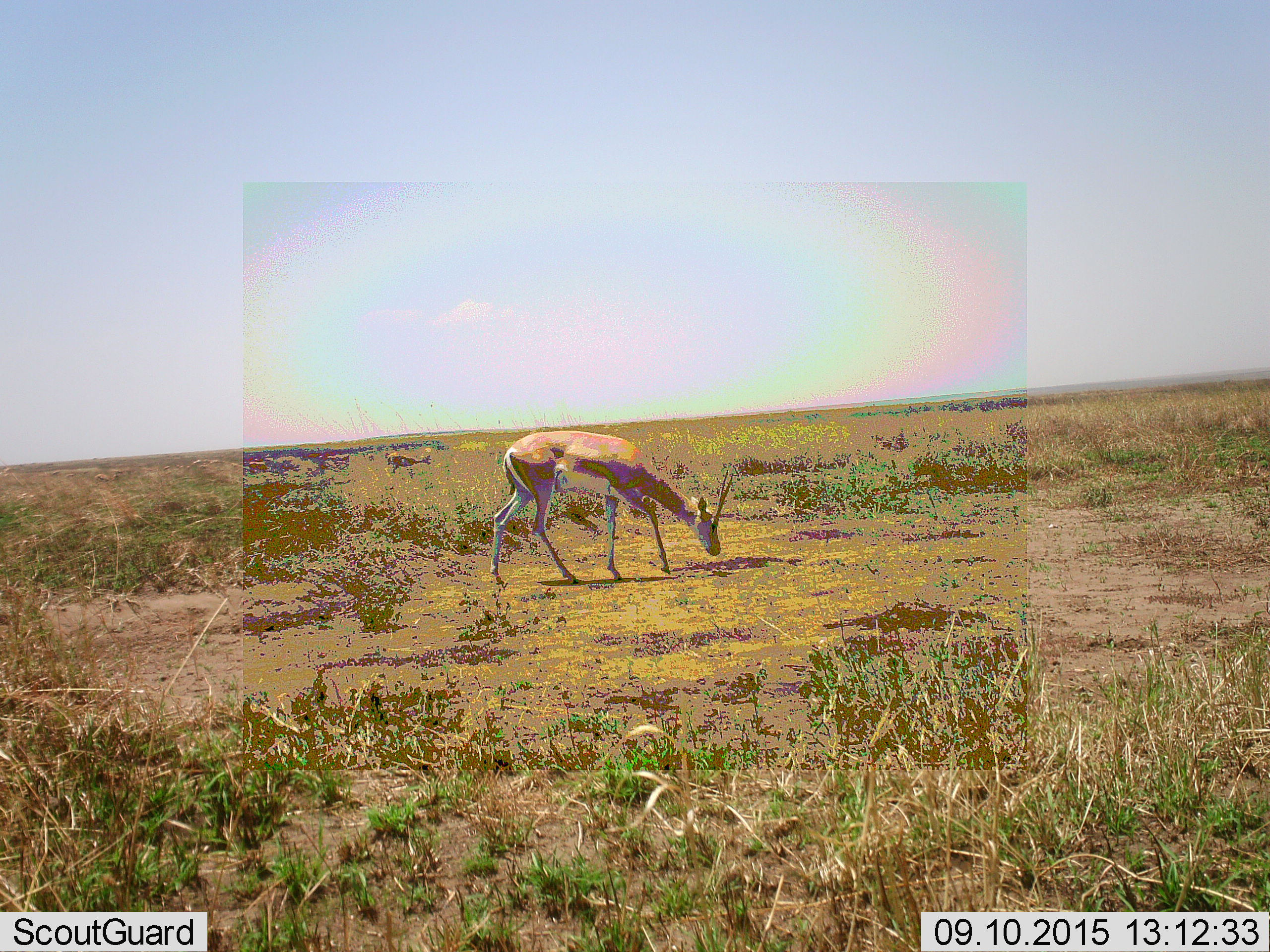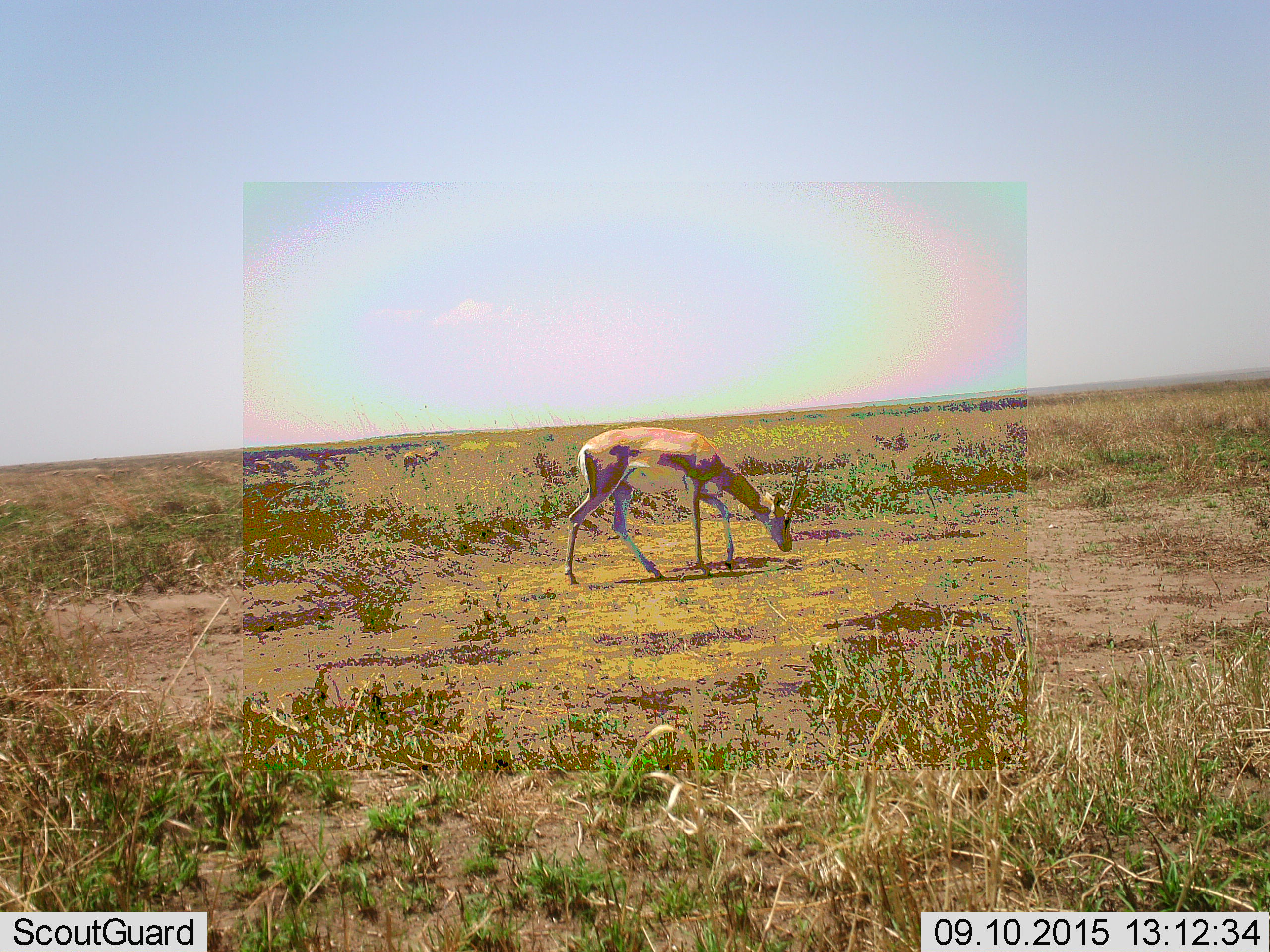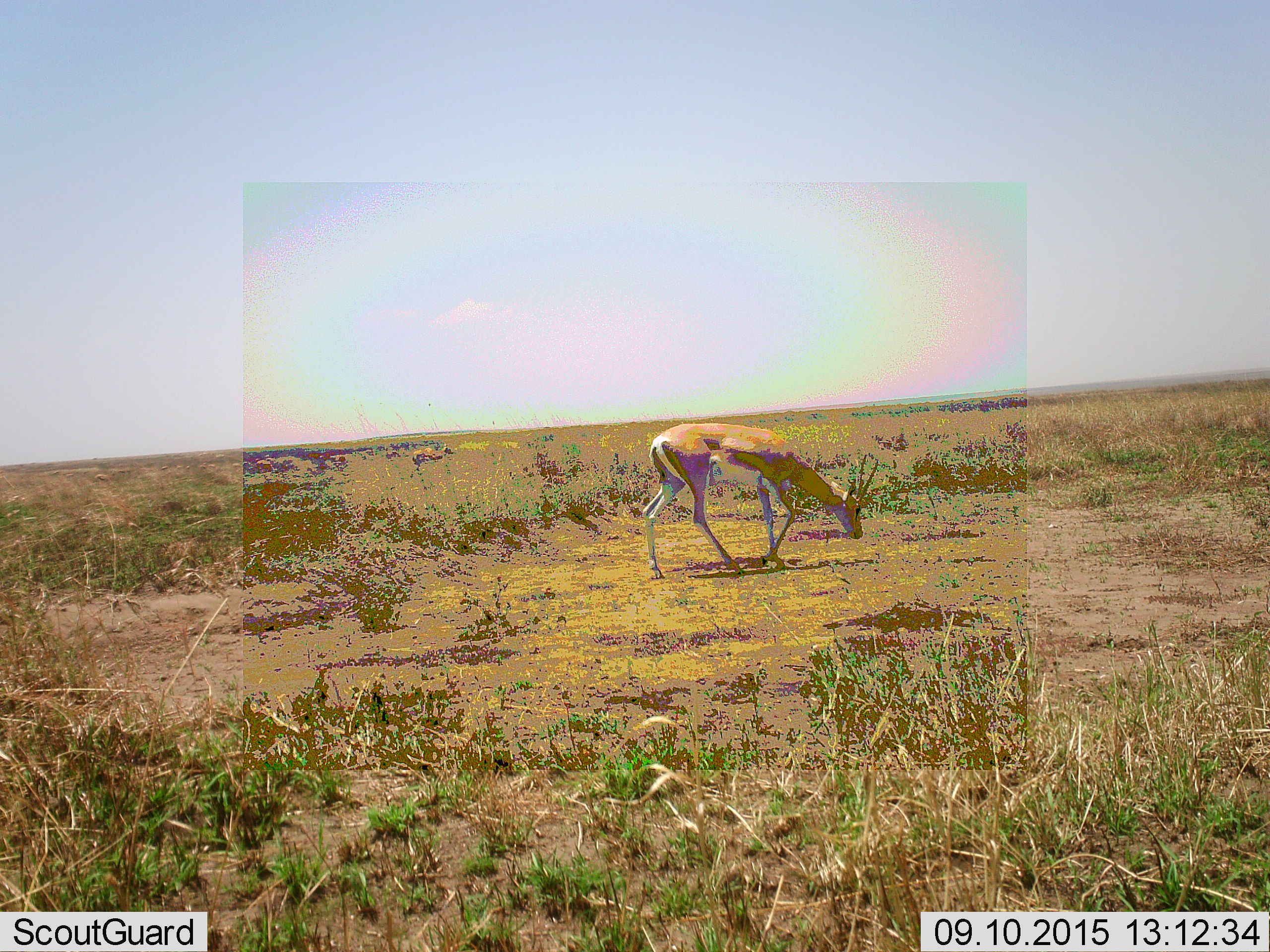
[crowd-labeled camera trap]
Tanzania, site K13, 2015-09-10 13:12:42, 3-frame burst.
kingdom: Animalia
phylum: Chordata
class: Mammalia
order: Artiodactyla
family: Bovidae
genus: Nanger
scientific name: Nanger granti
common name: grant's gazelle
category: gazellegrants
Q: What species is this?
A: Gazellegrants (grant's gazelle) (Nanger granti).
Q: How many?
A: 1.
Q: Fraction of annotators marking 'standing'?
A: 0%.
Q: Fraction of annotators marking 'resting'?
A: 0%.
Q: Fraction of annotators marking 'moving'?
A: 50%.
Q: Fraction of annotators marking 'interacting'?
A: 0%.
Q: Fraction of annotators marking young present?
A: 0%.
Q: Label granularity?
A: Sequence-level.